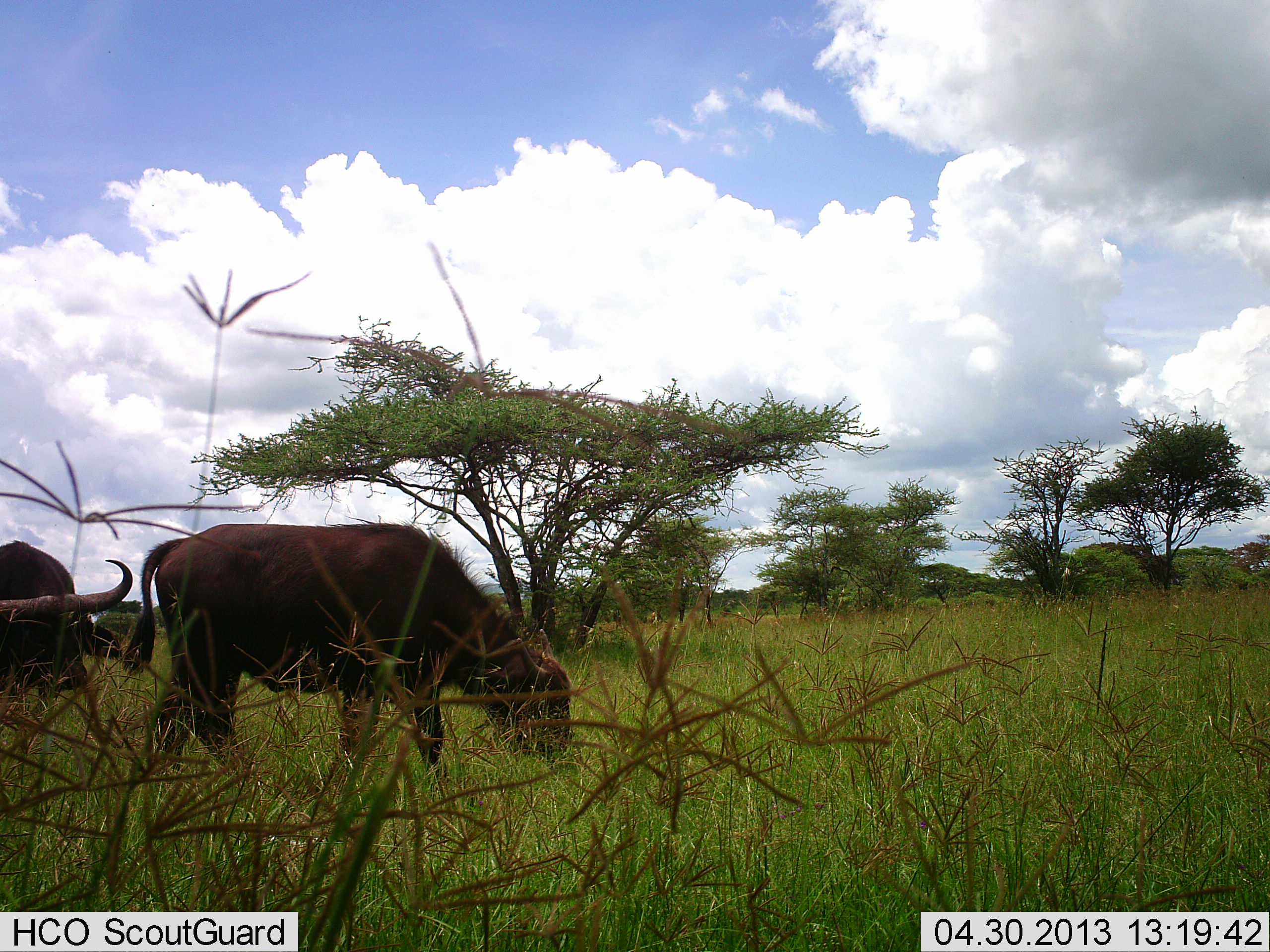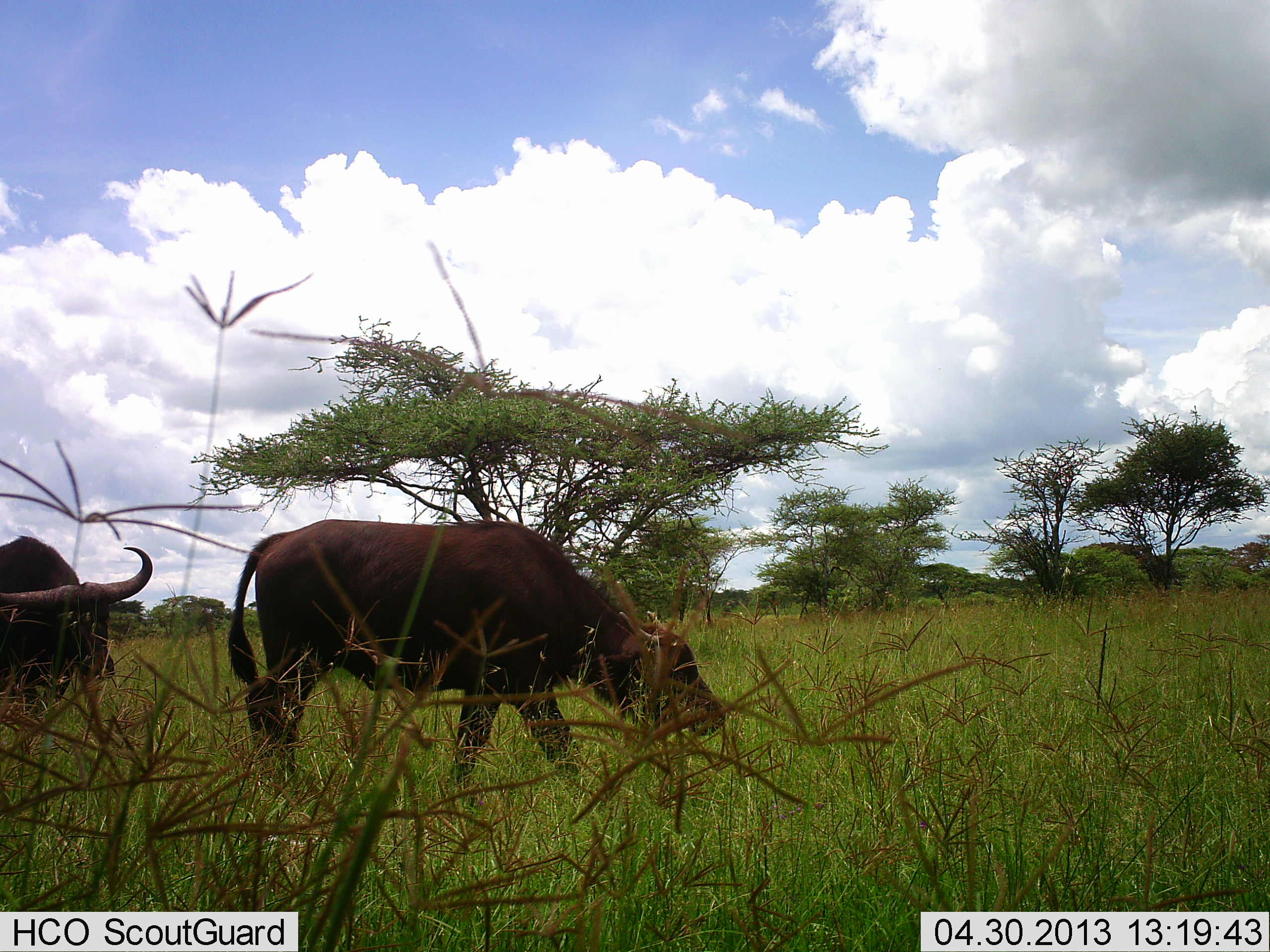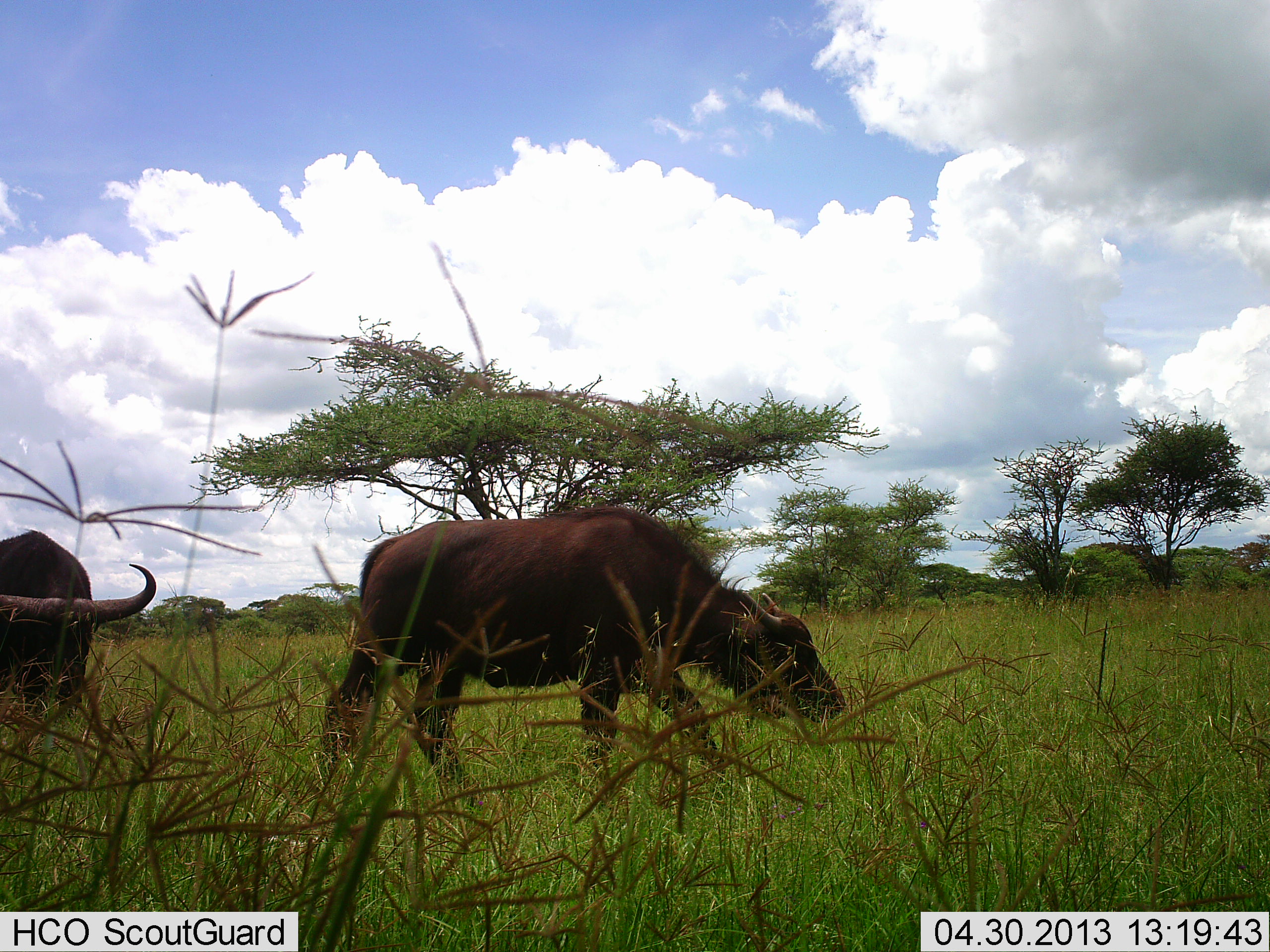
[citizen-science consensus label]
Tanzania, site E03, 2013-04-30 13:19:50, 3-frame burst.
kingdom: Animalia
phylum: Chordata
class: Mammalia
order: Artiodactyla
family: Bovidae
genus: Syncerus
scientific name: Syncerus caffer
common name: cape buffalo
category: buffalo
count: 2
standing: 10%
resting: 0%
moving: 90%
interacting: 0%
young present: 10%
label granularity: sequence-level